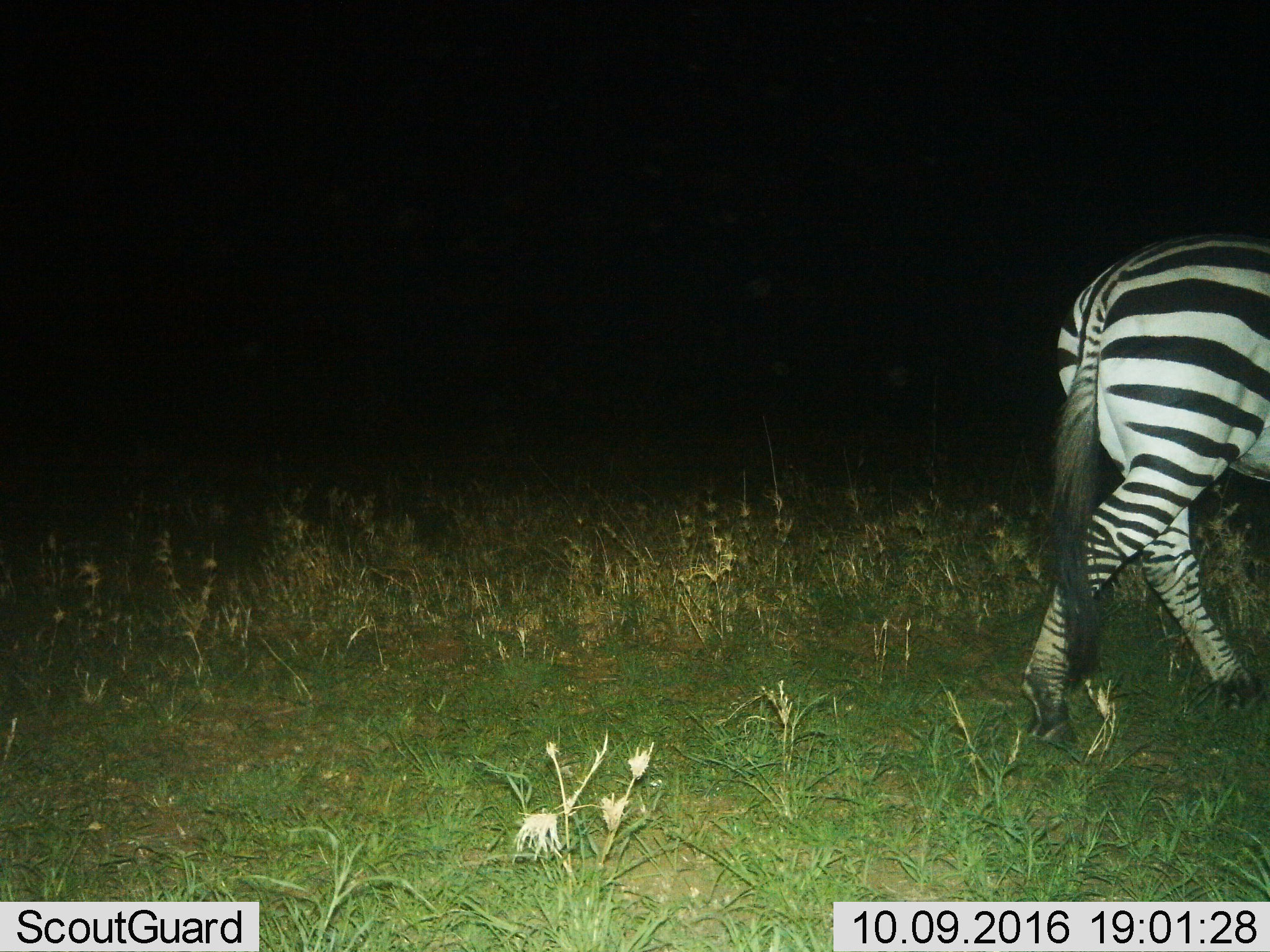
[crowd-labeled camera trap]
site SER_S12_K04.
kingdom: Animalia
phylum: Chordata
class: Mammalia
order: Perissodactyla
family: Equidae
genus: Equus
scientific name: Equus quagga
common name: plains zebra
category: zebraplains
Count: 1.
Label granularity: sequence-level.